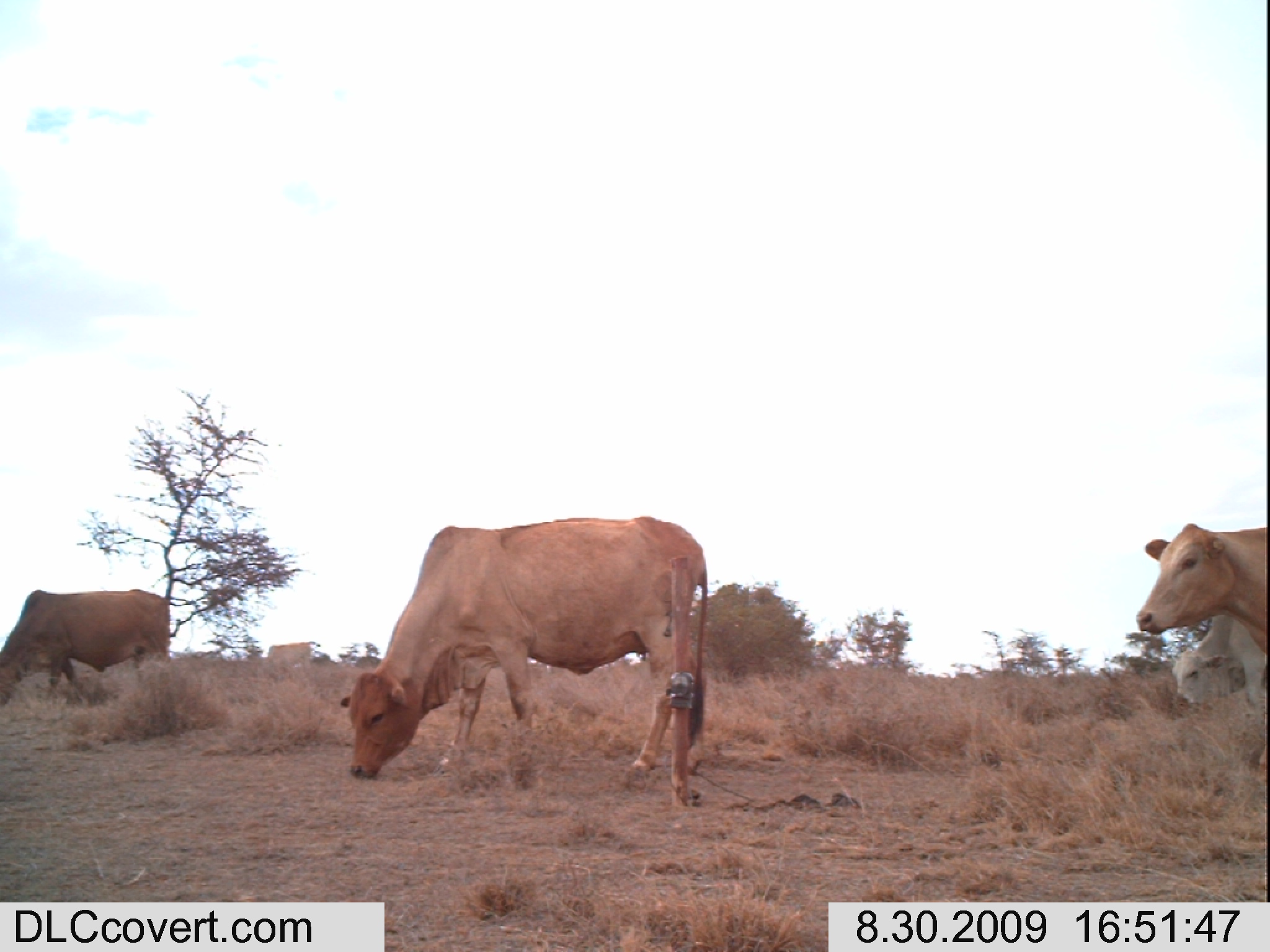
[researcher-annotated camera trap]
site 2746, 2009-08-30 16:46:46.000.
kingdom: Animalia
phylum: Chordata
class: Mammalia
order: Artiodactyla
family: Bovidae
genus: Bos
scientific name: Bos taurus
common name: domestic cattle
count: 7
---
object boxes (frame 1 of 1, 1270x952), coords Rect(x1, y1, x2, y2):
bos taurus: Rect(340, 515, 707, 790); Rect(1136, 523, 1267, 784); Rect(1, 588, 171, 706); Rect(1172, 613, 1267, 727); Rect(260, 641, 316, 680)